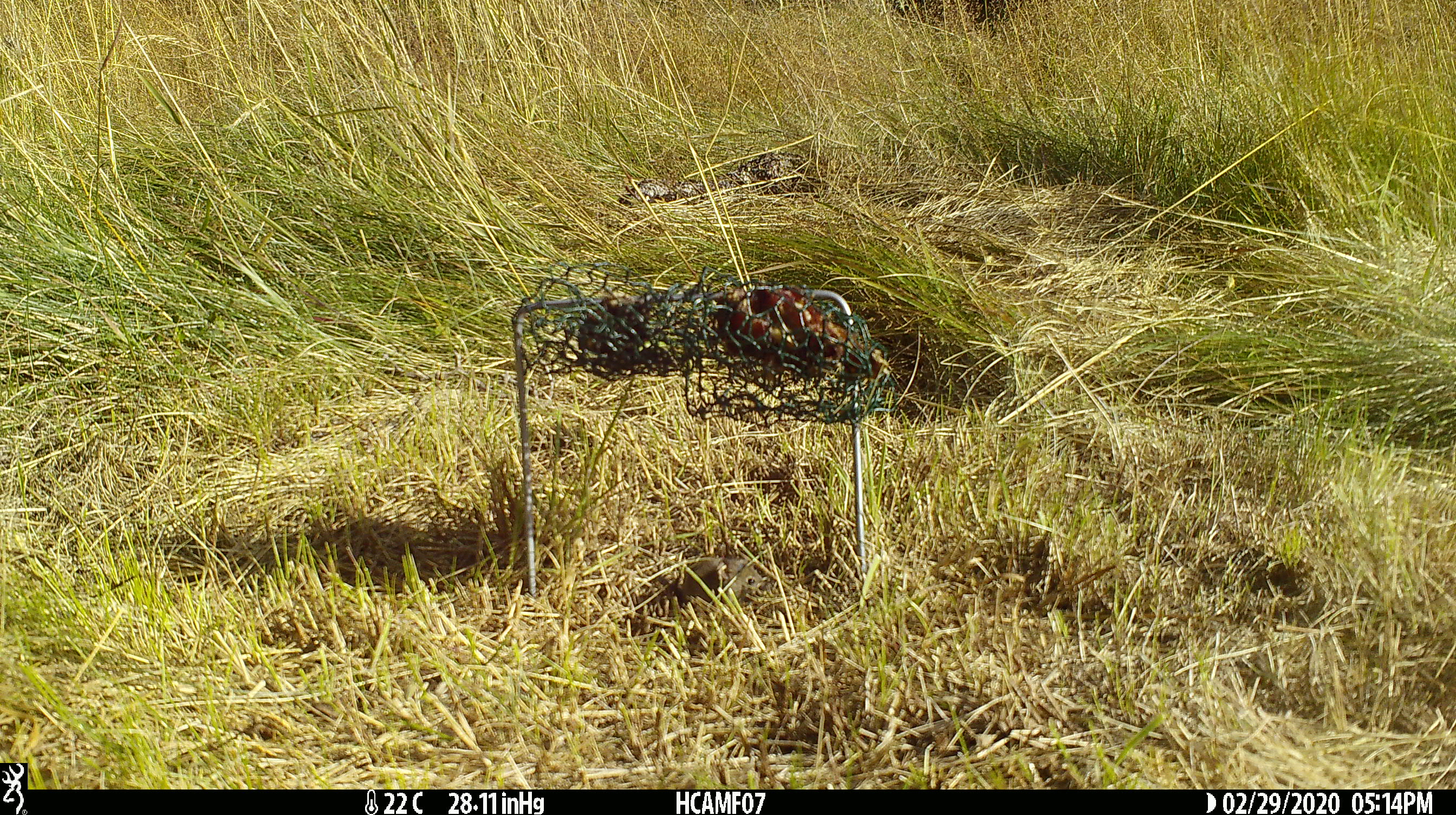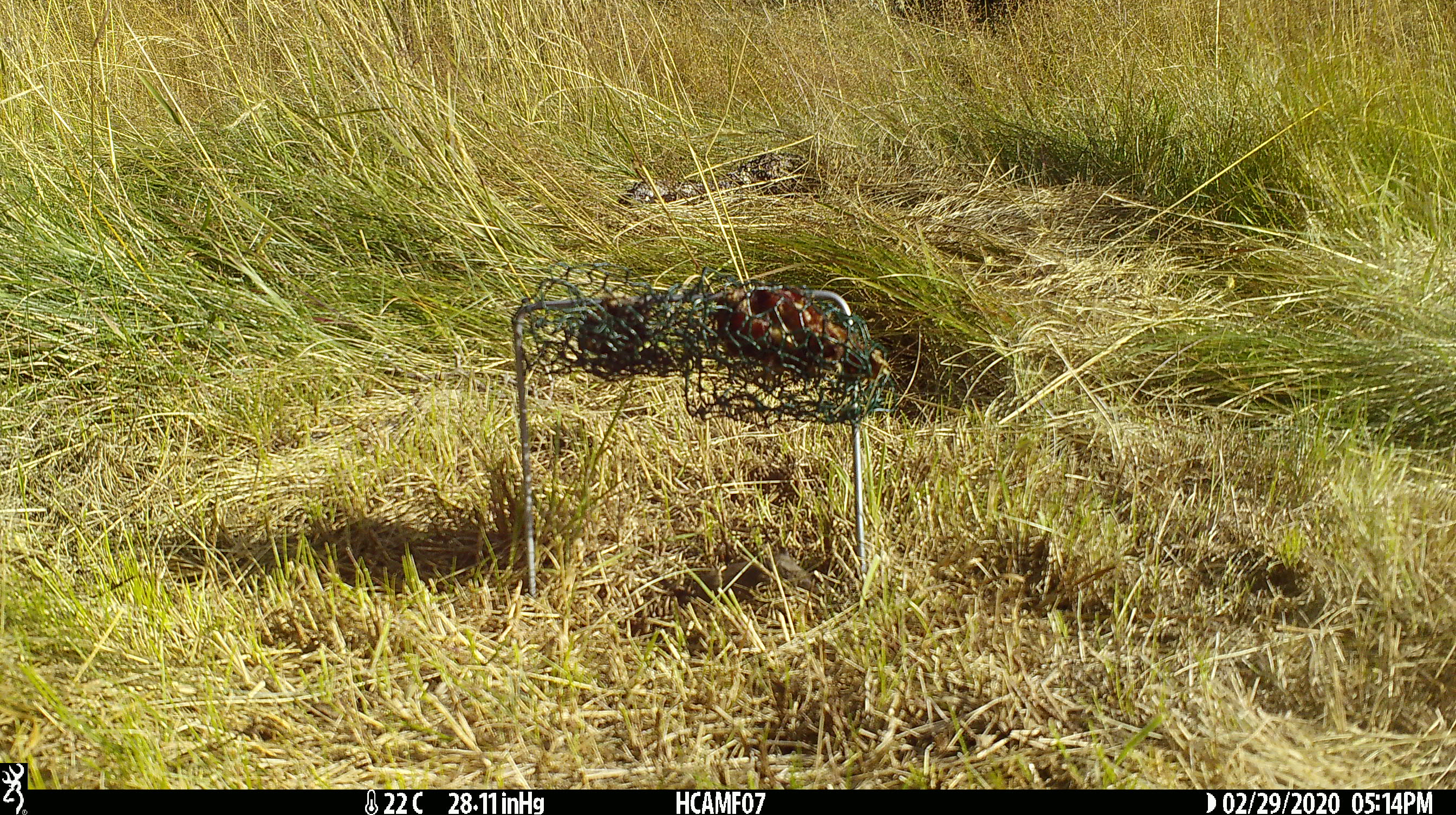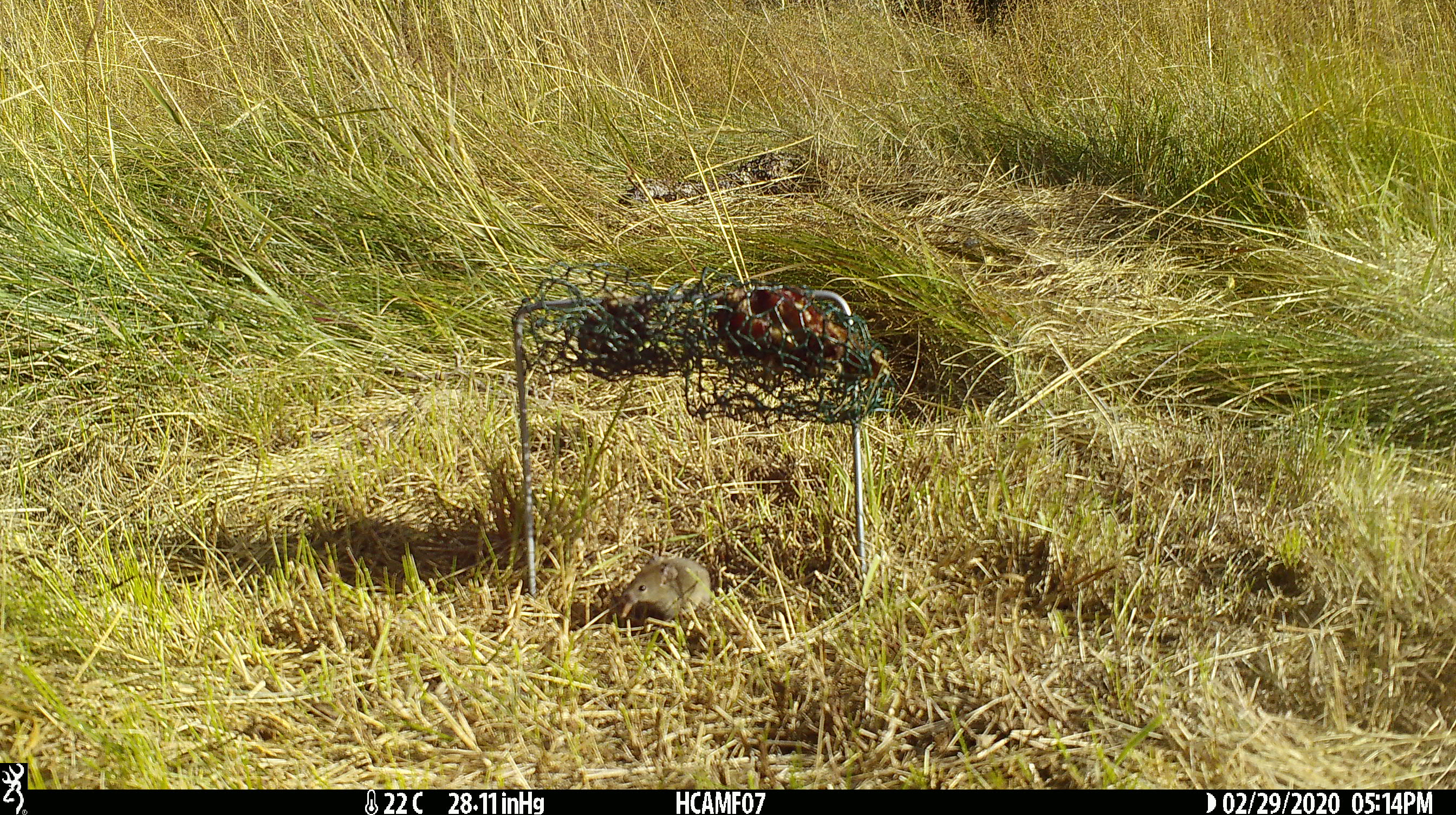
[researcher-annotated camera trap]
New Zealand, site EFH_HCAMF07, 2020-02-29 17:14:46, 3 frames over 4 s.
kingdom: Animalia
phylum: Chordata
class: Mammalia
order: Rodentia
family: Muridae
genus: Mus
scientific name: Mus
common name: mouse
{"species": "mouse (Mus)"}